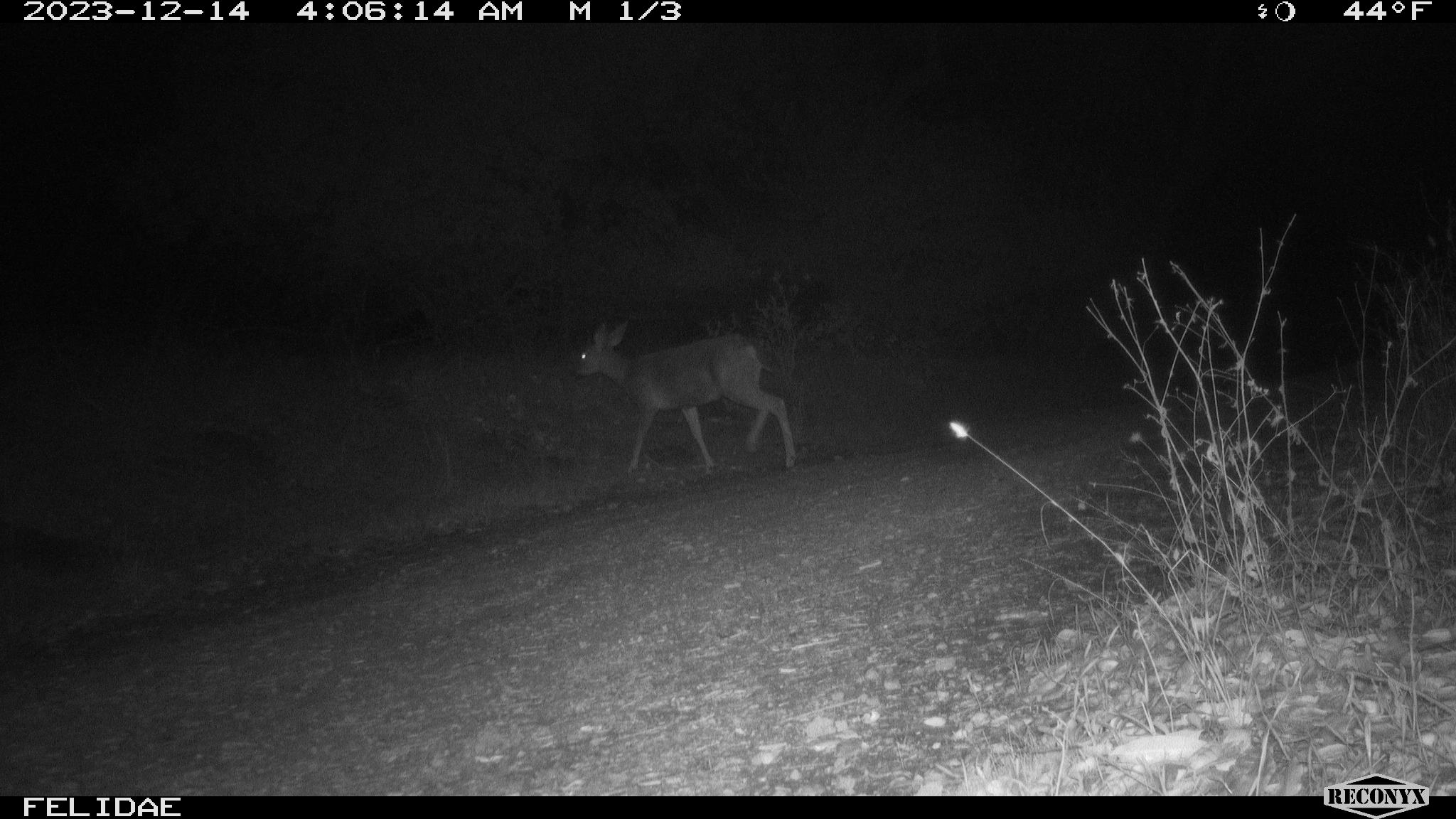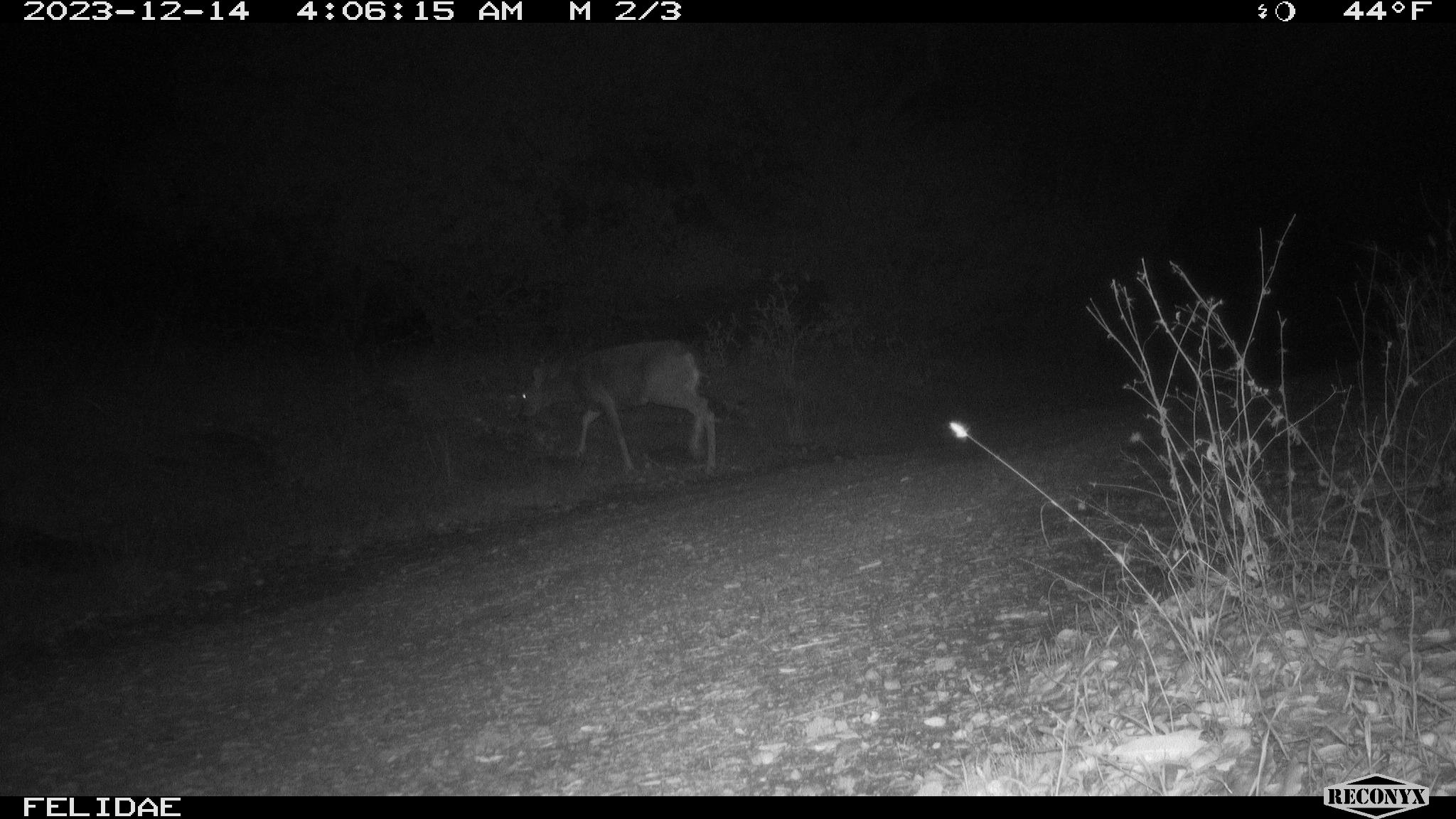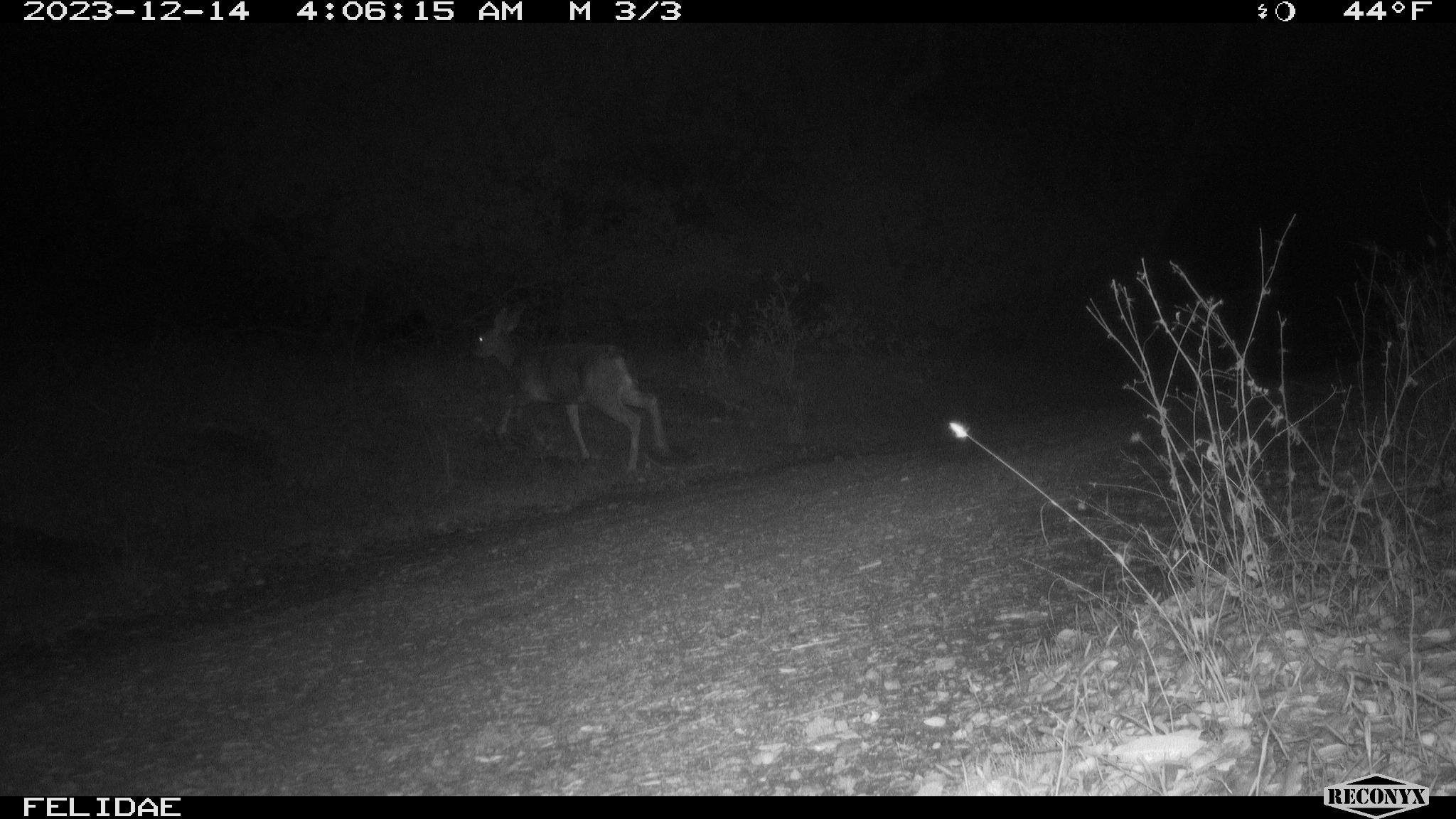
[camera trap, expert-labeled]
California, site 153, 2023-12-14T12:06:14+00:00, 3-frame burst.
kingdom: Animalia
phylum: Chordata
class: Mammalia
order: Artiodactyla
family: Cervidae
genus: Odocoileus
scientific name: Odocoileus hemionus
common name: mule deer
Mule deer (Odocoileus hemionus).